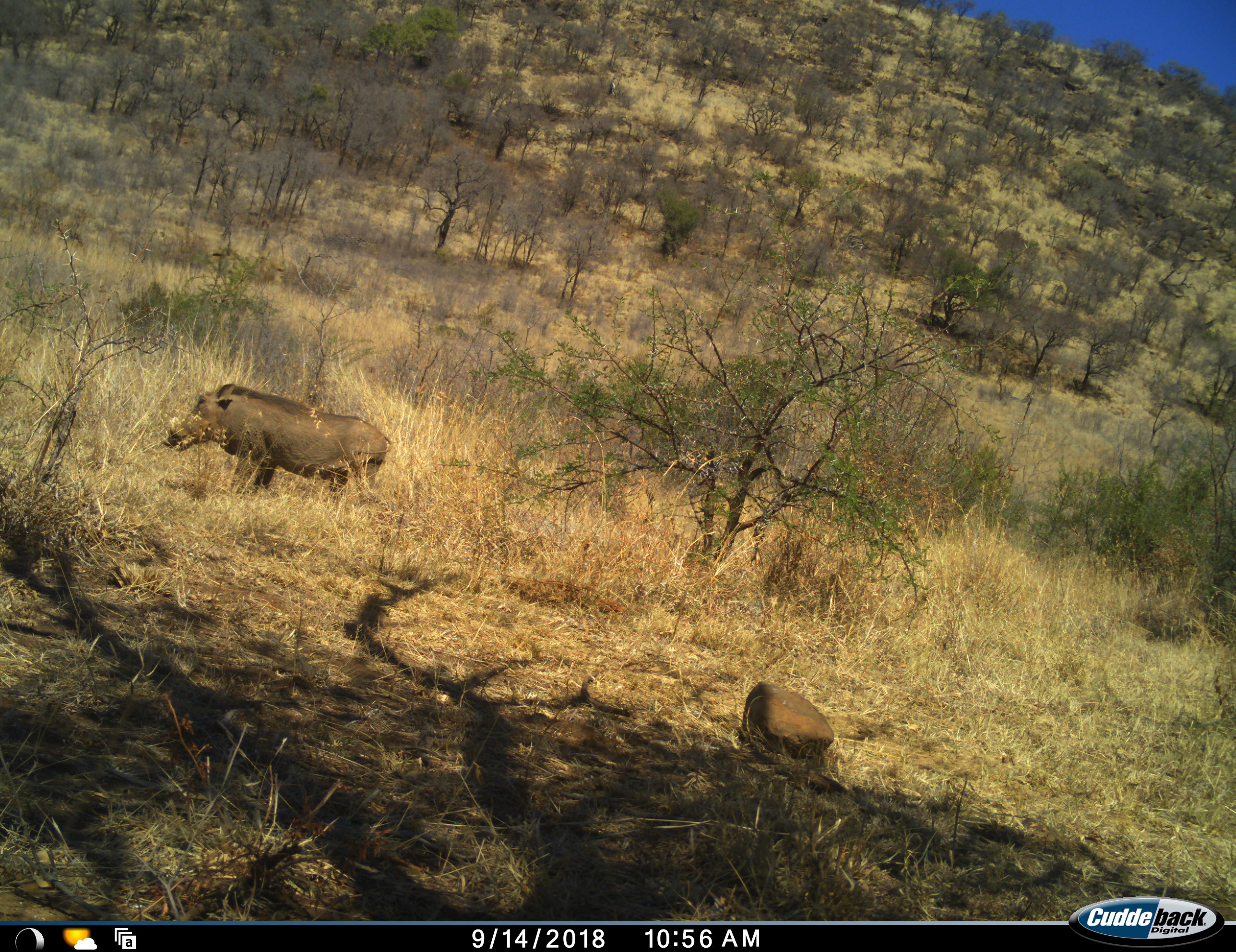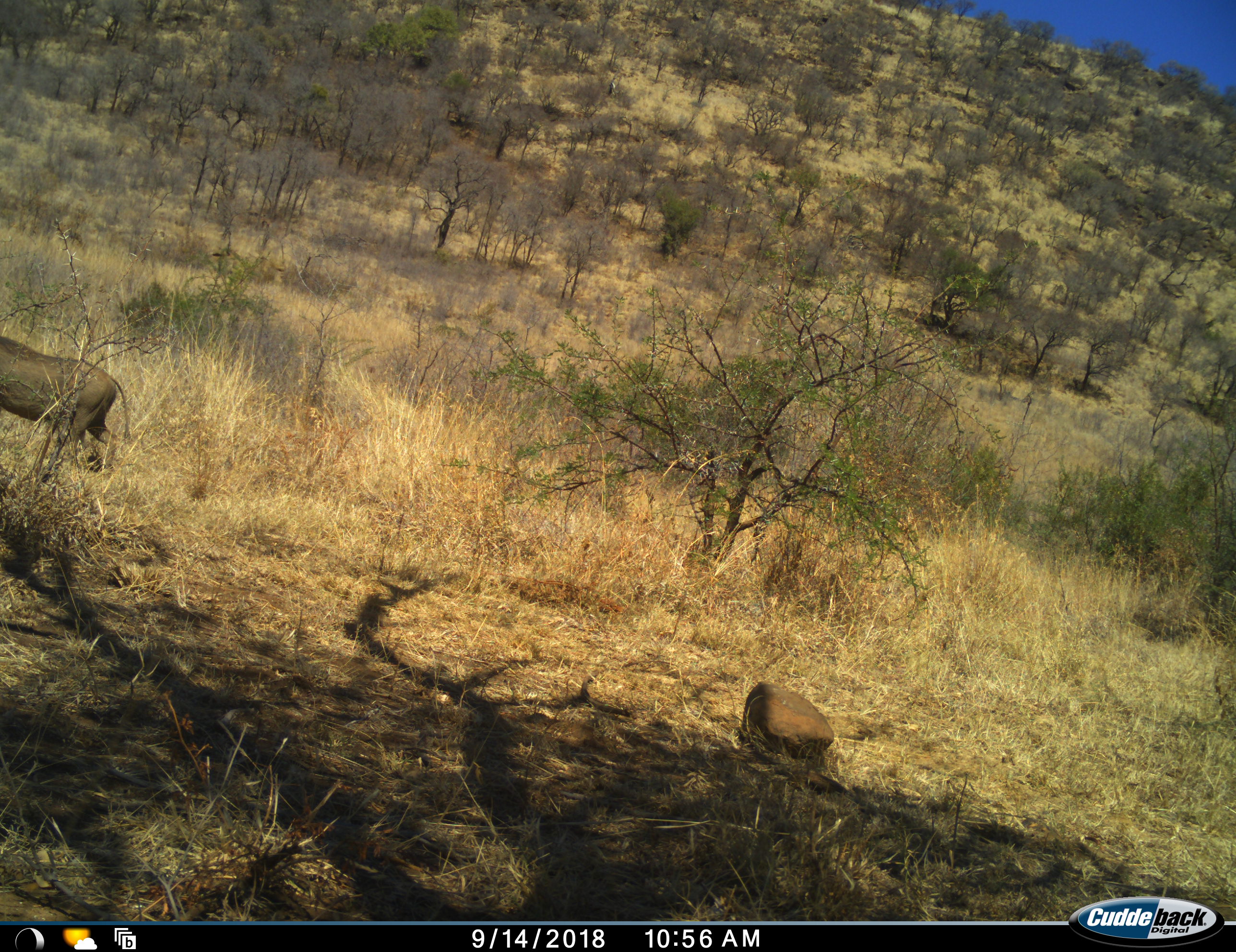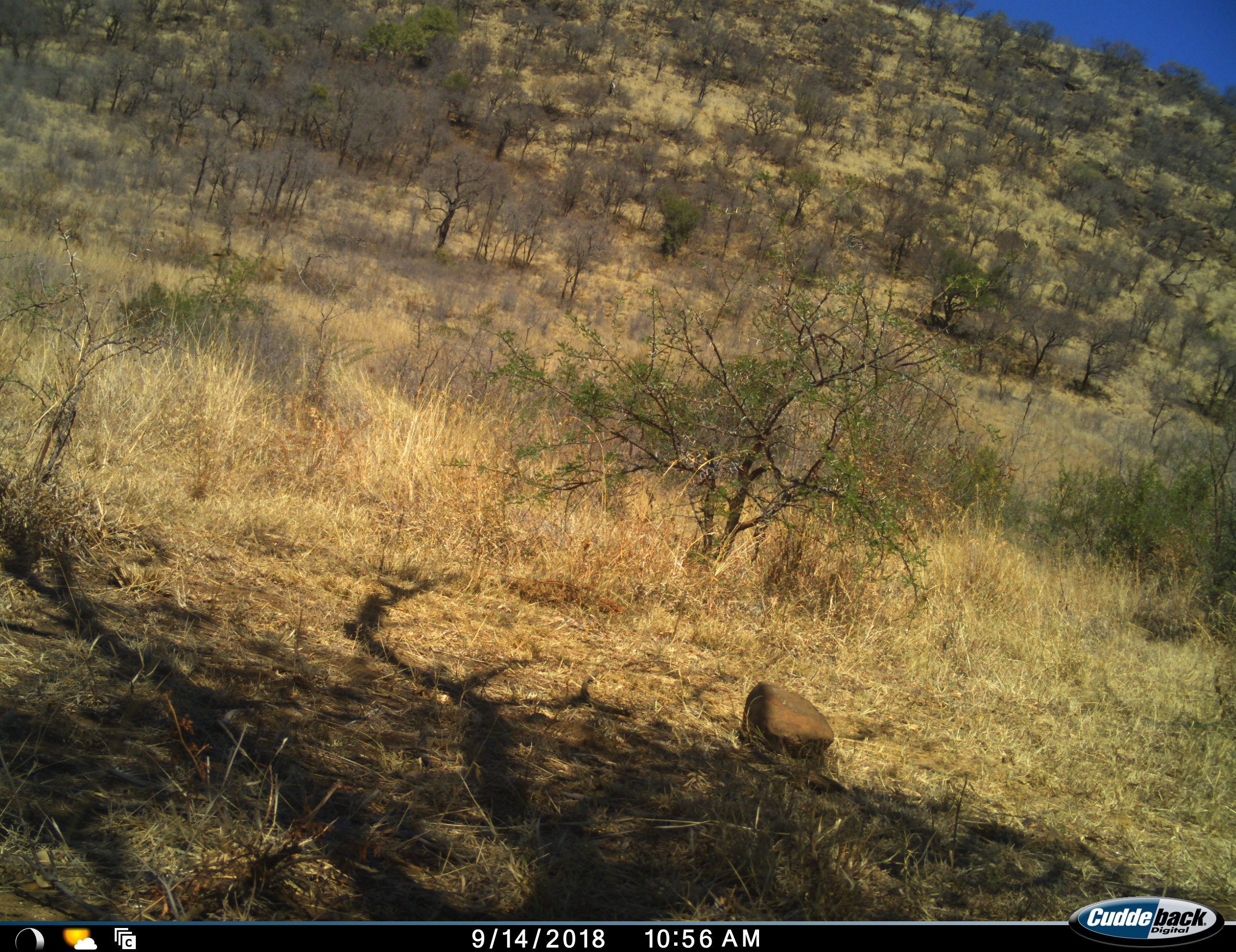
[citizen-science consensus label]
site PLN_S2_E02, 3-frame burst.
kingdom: Animalia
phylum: Chordata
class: Mammalia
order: Artiodactyla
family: Suidae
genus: Phacochoerus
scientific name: Phacochoerus africanus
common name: warthog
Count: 1.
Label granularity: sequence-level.